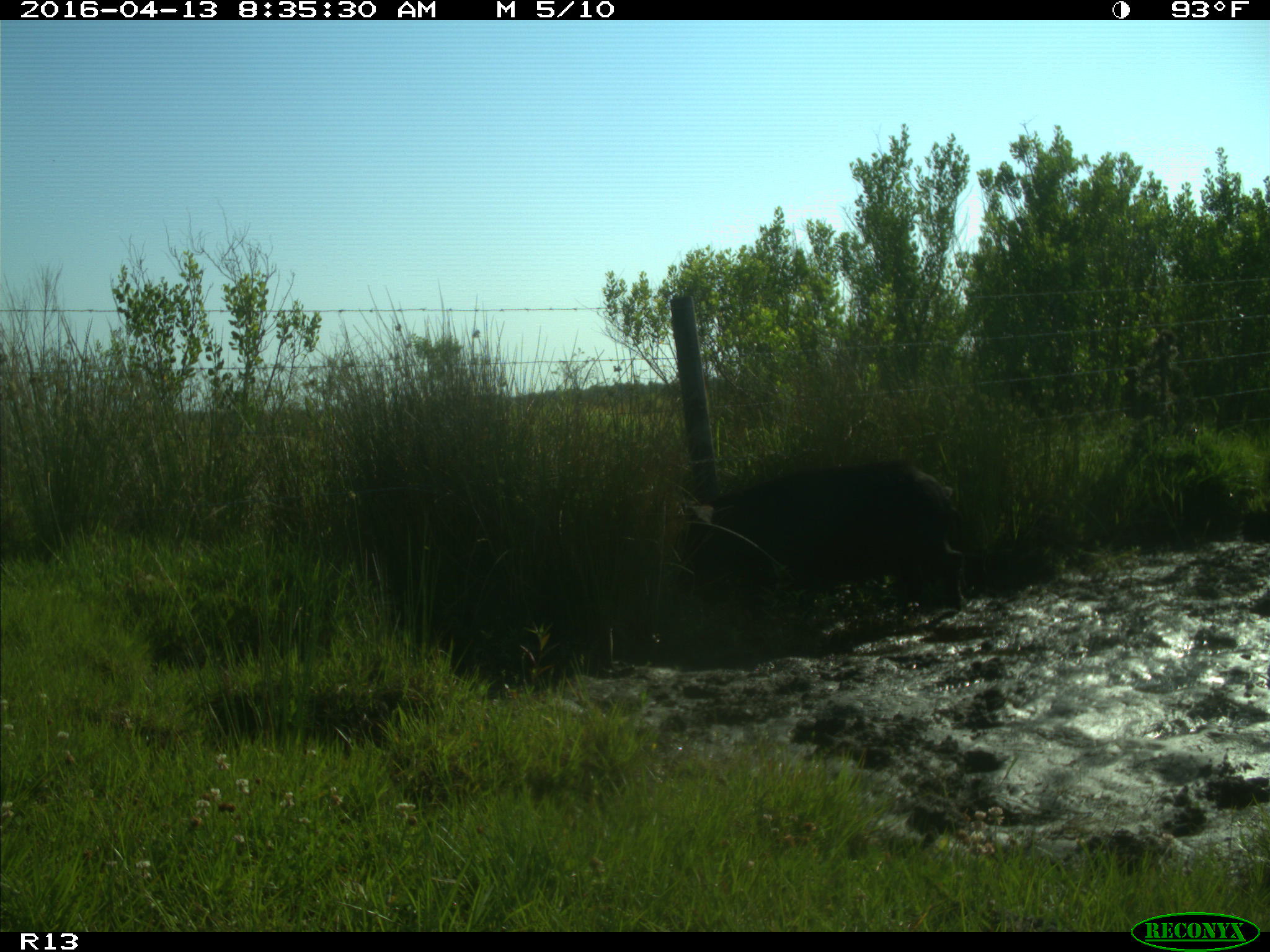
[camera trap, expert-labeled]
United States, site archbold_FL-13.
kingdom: Animalia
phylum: Chordata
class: Mammalia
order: Artiodactyla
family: Suidae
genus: Sus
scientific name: Sus scrofa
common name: wild boar